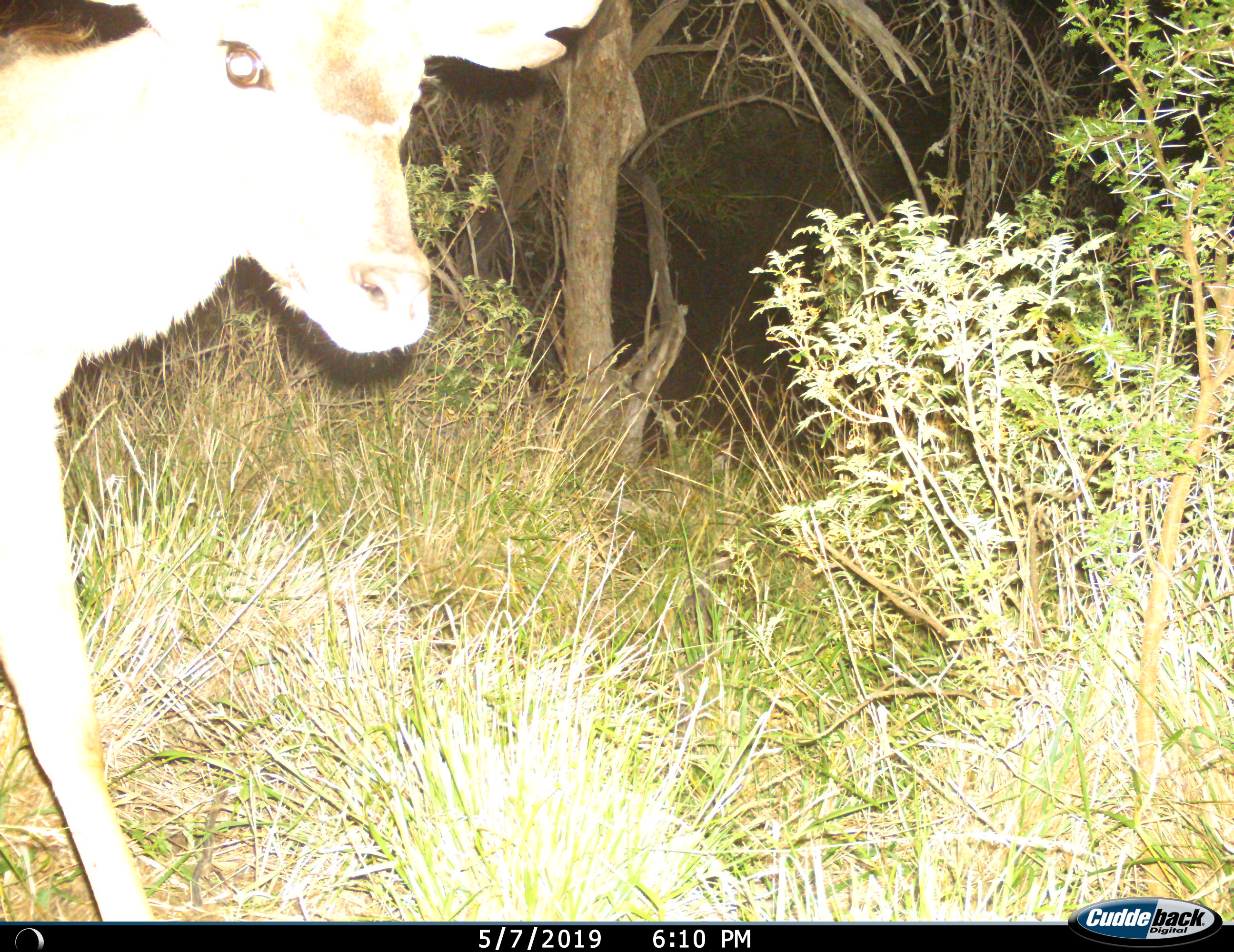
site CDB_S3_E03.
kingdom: Animalia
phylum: Chordata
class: Mammalia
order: Artiodactyla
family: Bovidae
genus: Tragelaphus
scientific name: Tragelaphus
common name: kudu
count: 1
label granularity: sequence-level